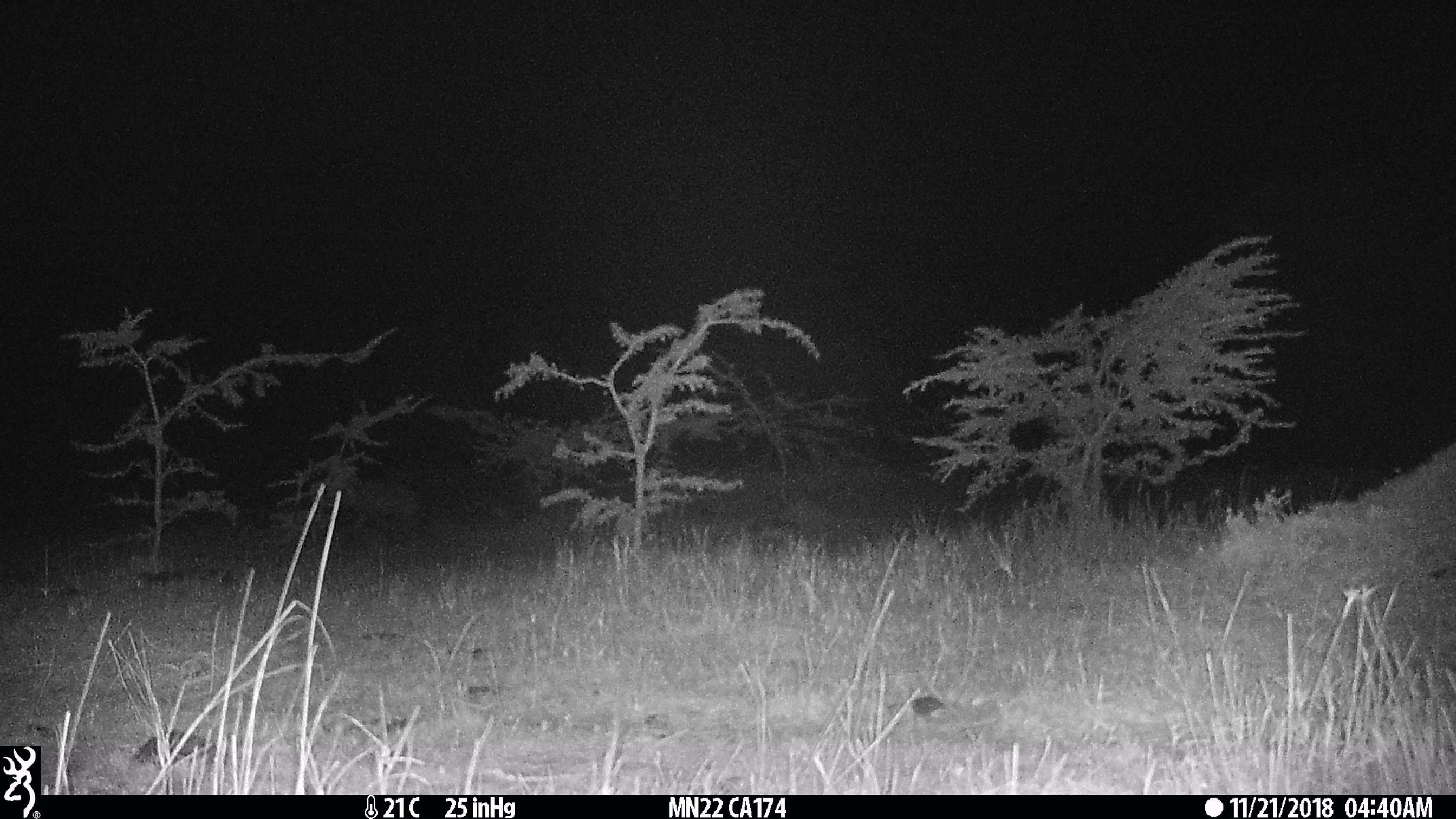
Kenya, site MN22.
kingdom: Animalia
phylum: Chordata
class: Mammalia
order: Carnivora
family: Hyaenidae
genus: Crocuta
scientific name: Crocuta crocuta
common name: spotted hyena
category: hyena spotted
Hyena spotted (spotted hyena) (Crocuta crocuta).